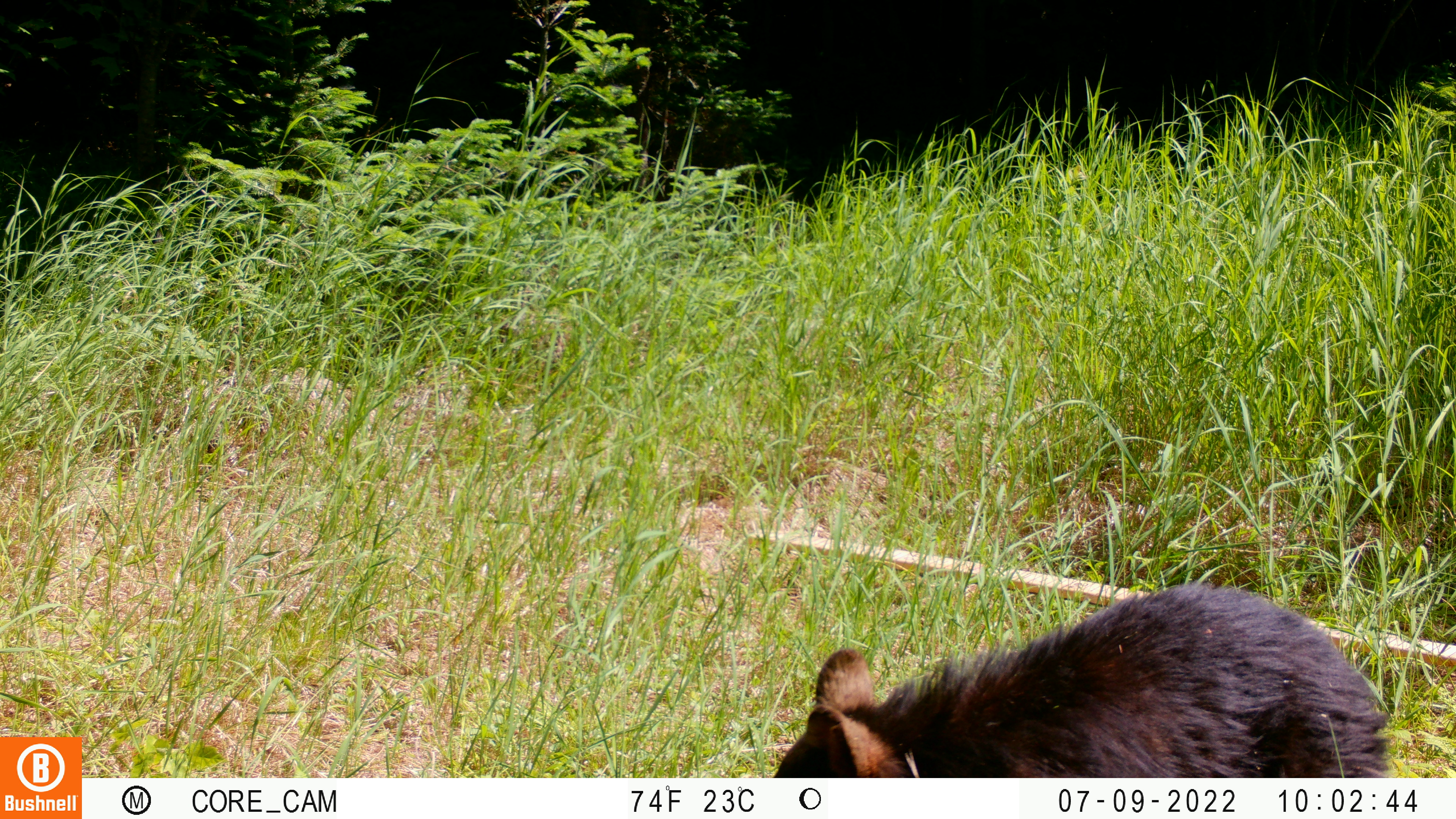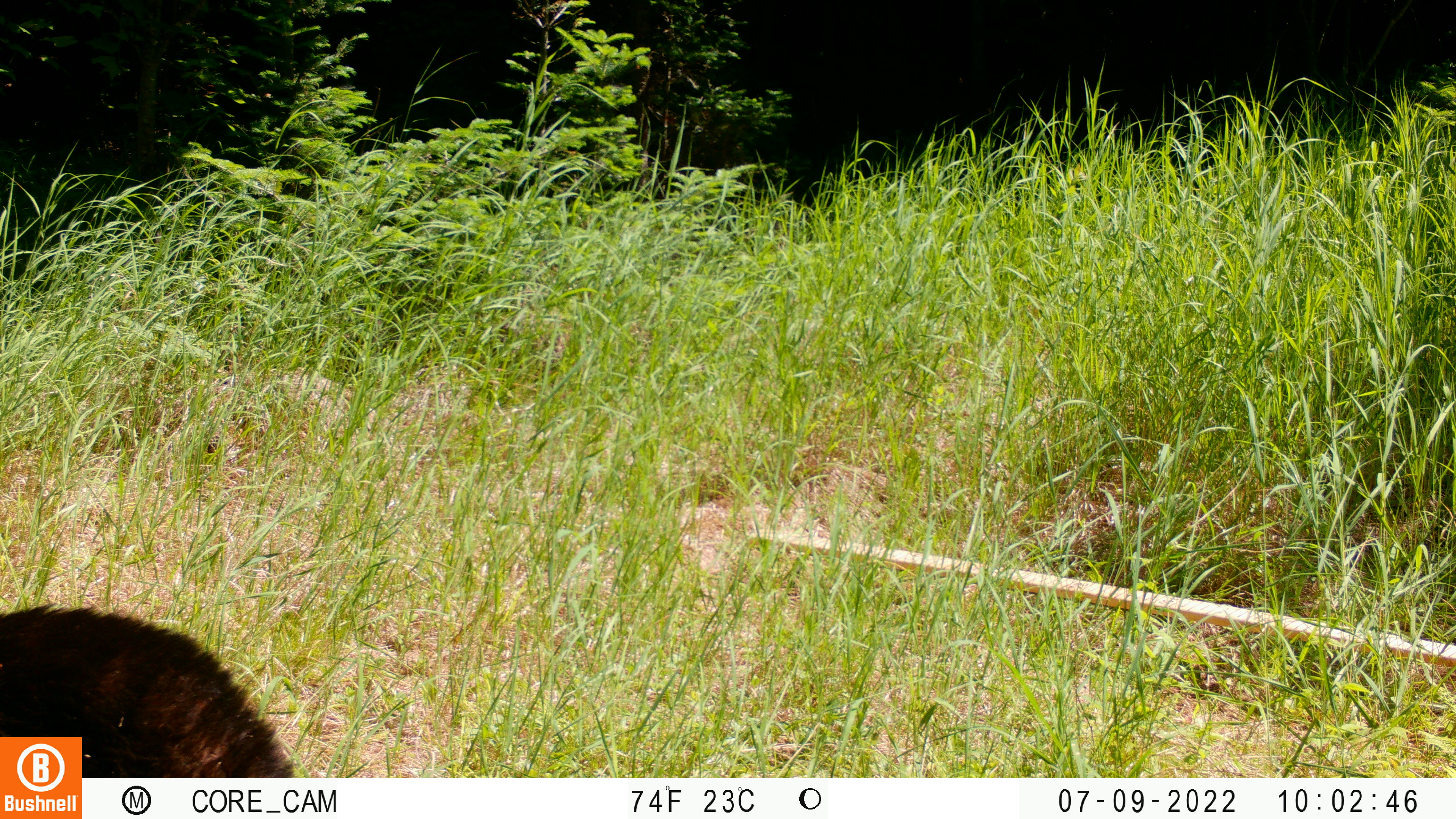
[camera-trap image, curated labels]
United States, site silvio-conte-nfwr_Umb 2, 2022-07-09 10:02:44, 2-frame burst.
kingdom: Animalia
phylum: Chordata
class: Mammalia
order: Carnivora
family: Ursidae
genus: Ursus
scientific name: Ursus americanus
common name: black bear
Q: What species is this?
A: Black bear (Ursus americanus).